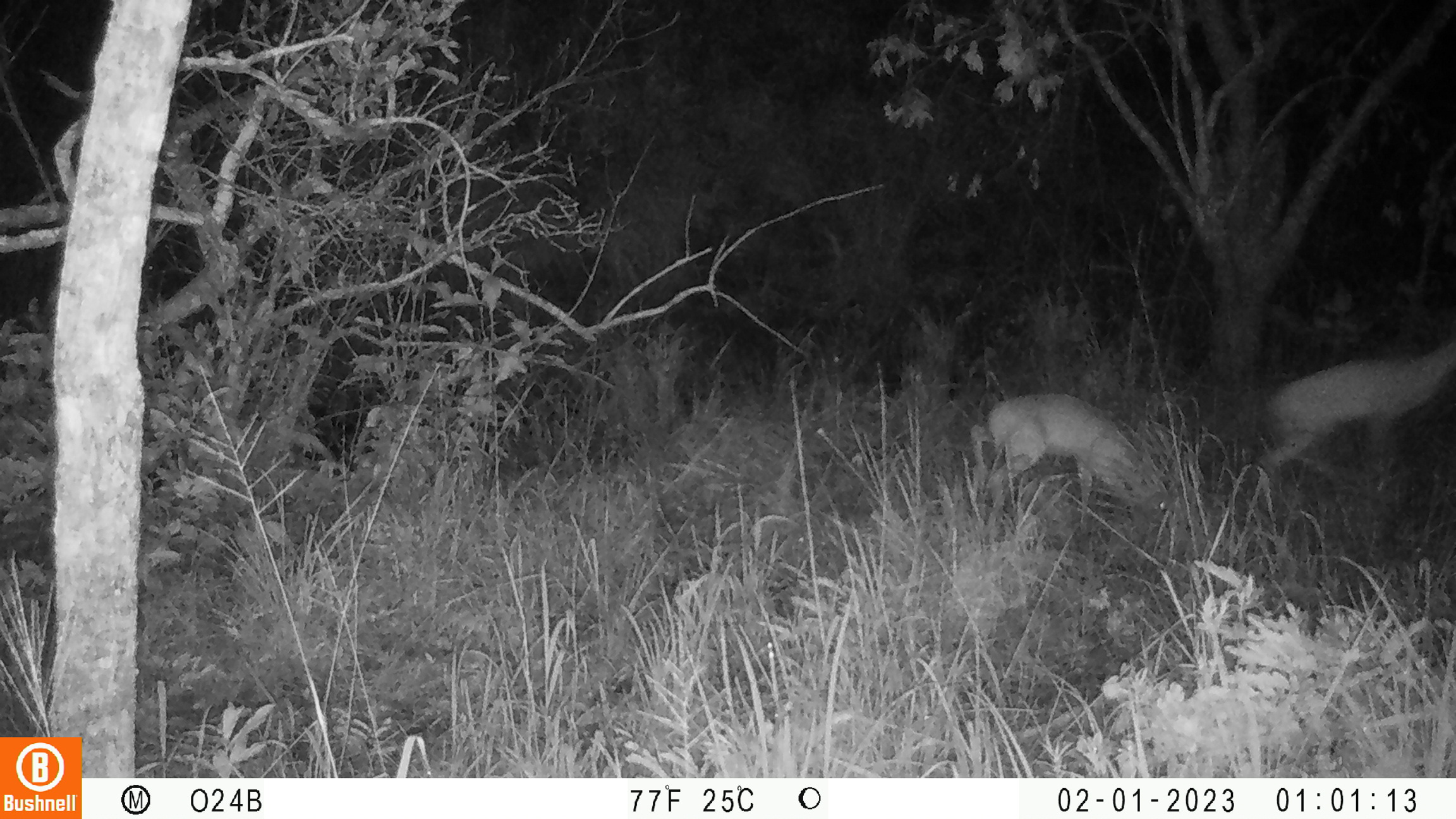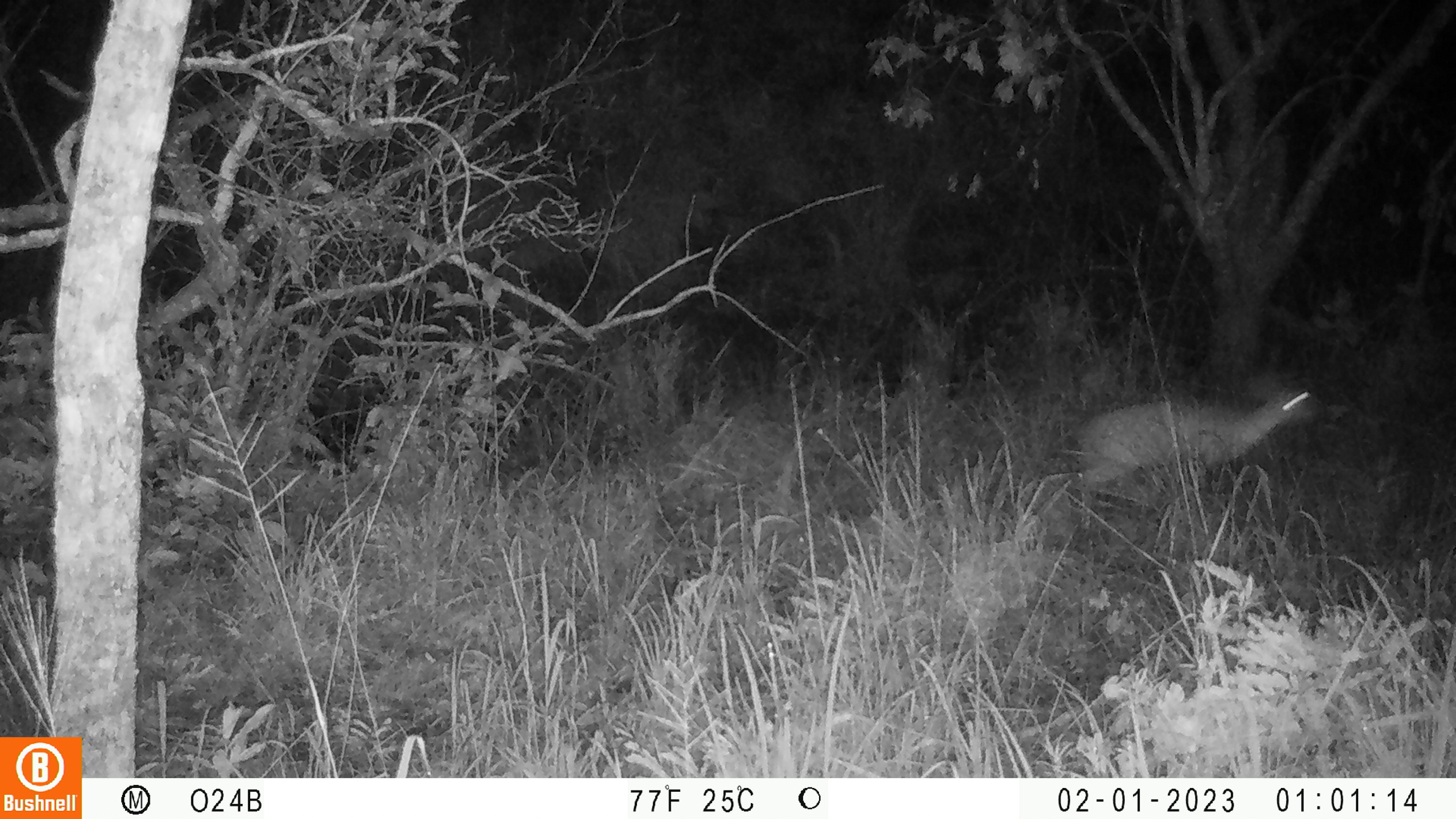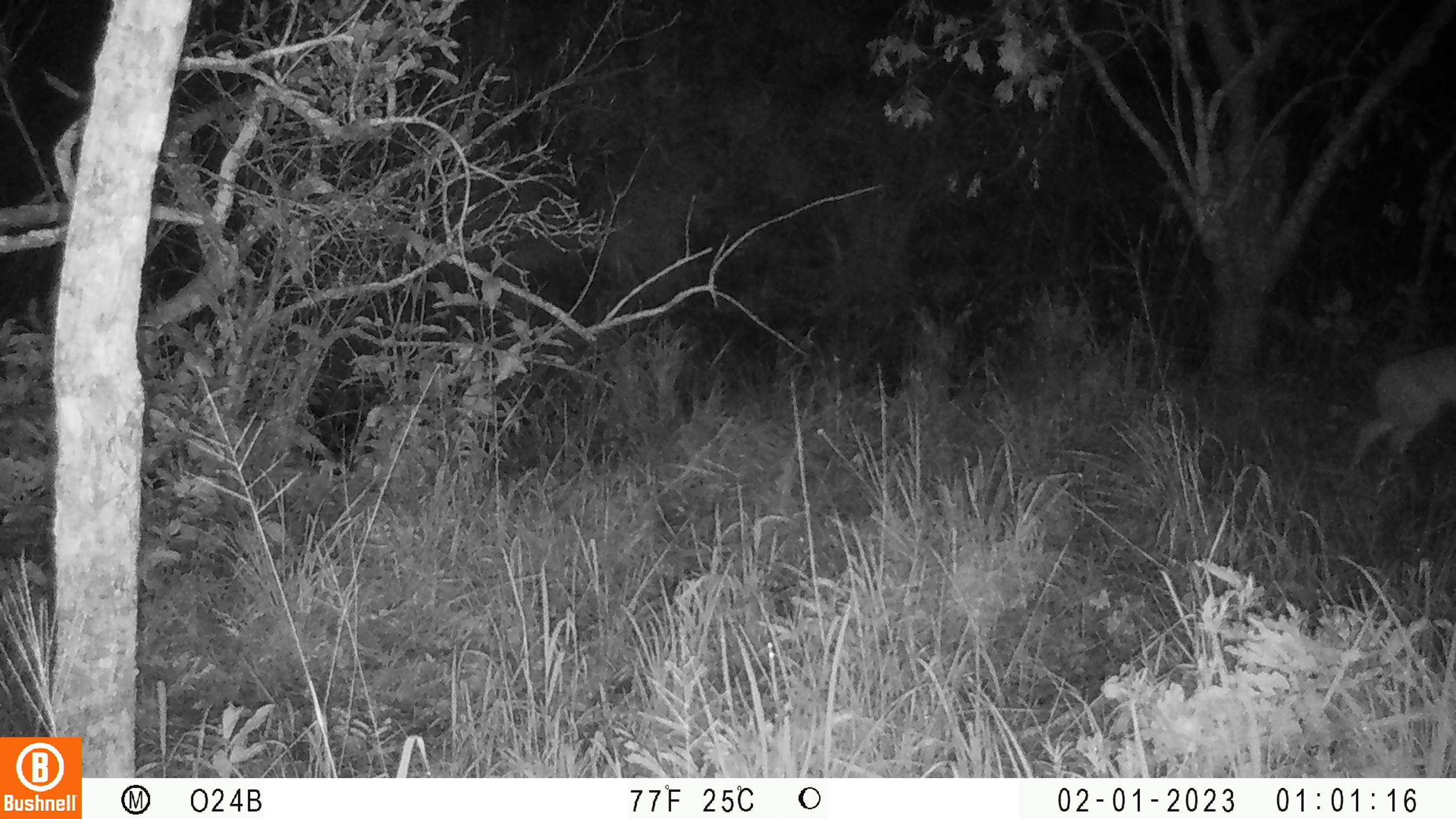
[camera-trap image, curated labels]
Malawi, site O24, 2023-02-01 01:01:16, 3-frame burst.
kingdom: Animalia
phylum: Chordata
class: Mammalia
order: Artiodactyla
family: Bovidae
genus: Sylvicapra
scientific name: Sylvicapra grimmia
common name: common duiker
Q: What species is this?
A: Common duiker (Sylvicapra grimmia).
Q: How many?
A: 2.